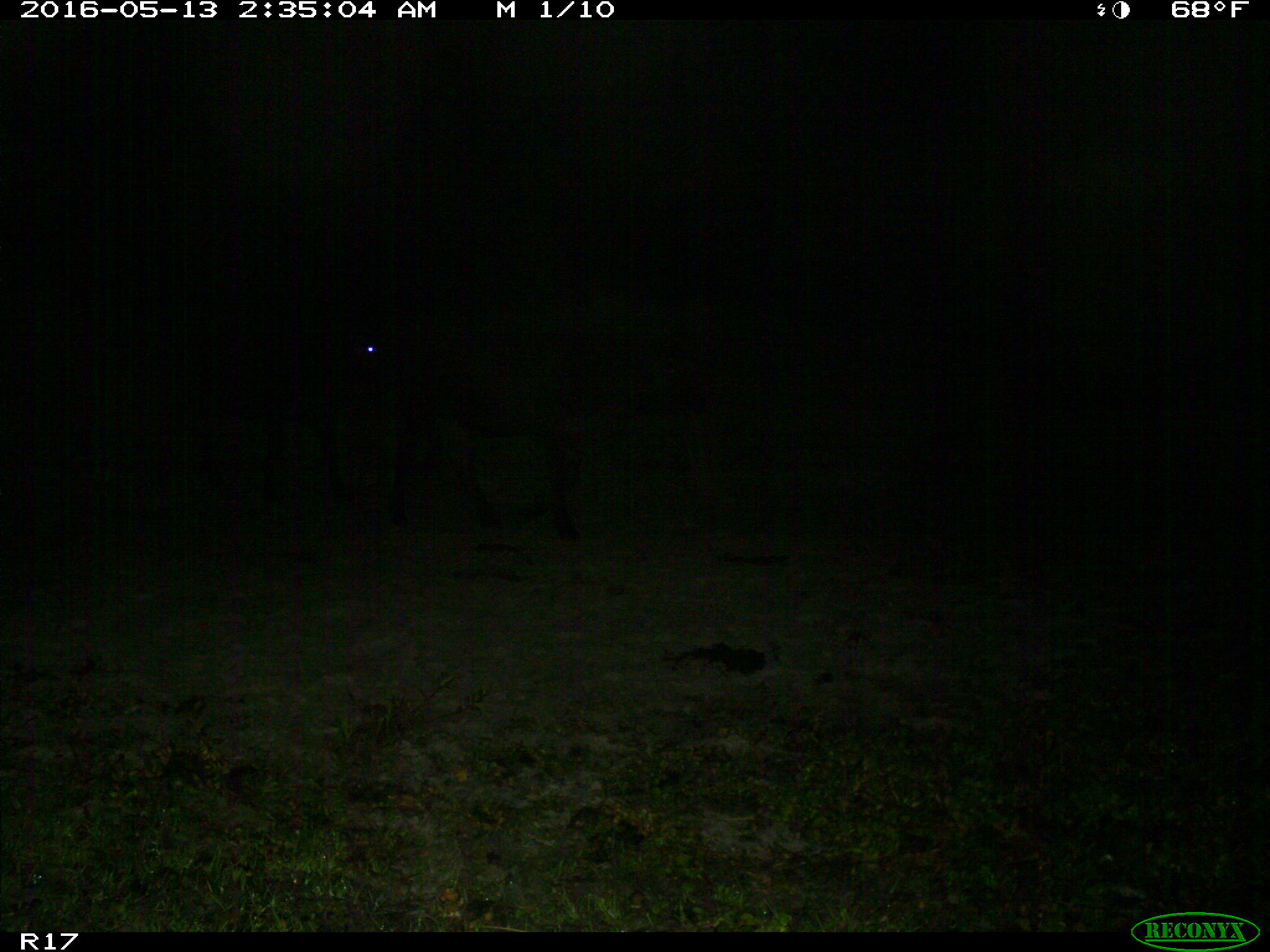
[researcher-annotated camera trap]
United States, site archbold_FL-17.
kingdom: Animalia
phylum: Chordata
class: Mammalia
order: Artiodactyla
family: Bovidae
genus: Bos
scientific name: Bos taurus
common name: domestic cow